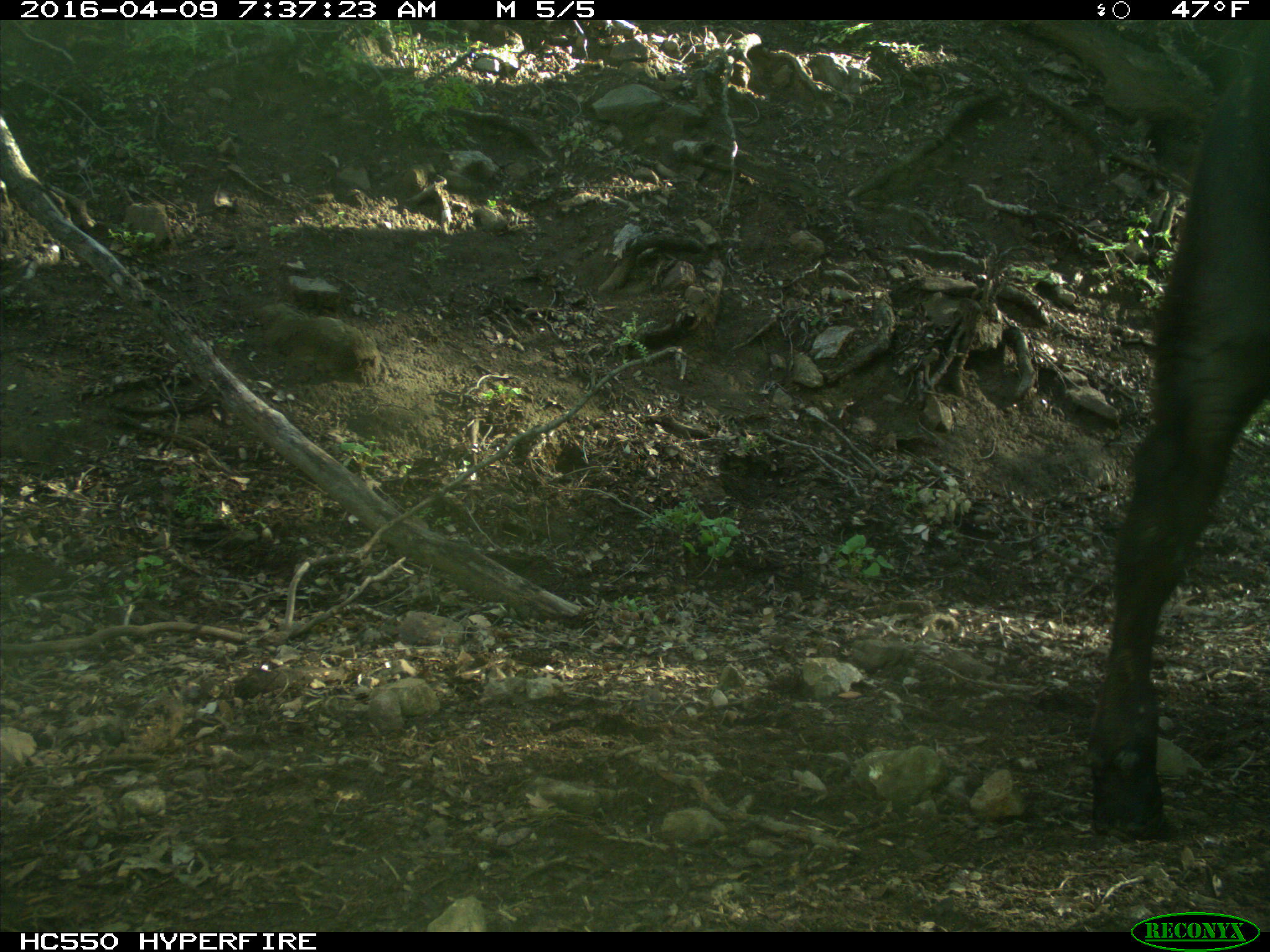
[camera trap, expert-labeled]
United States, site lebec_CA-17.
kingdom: Animalia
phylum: Chordata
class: Mammalia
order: Artiodactyla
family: Bovidae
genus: Bos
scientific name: Bos taurus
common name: domestic cow